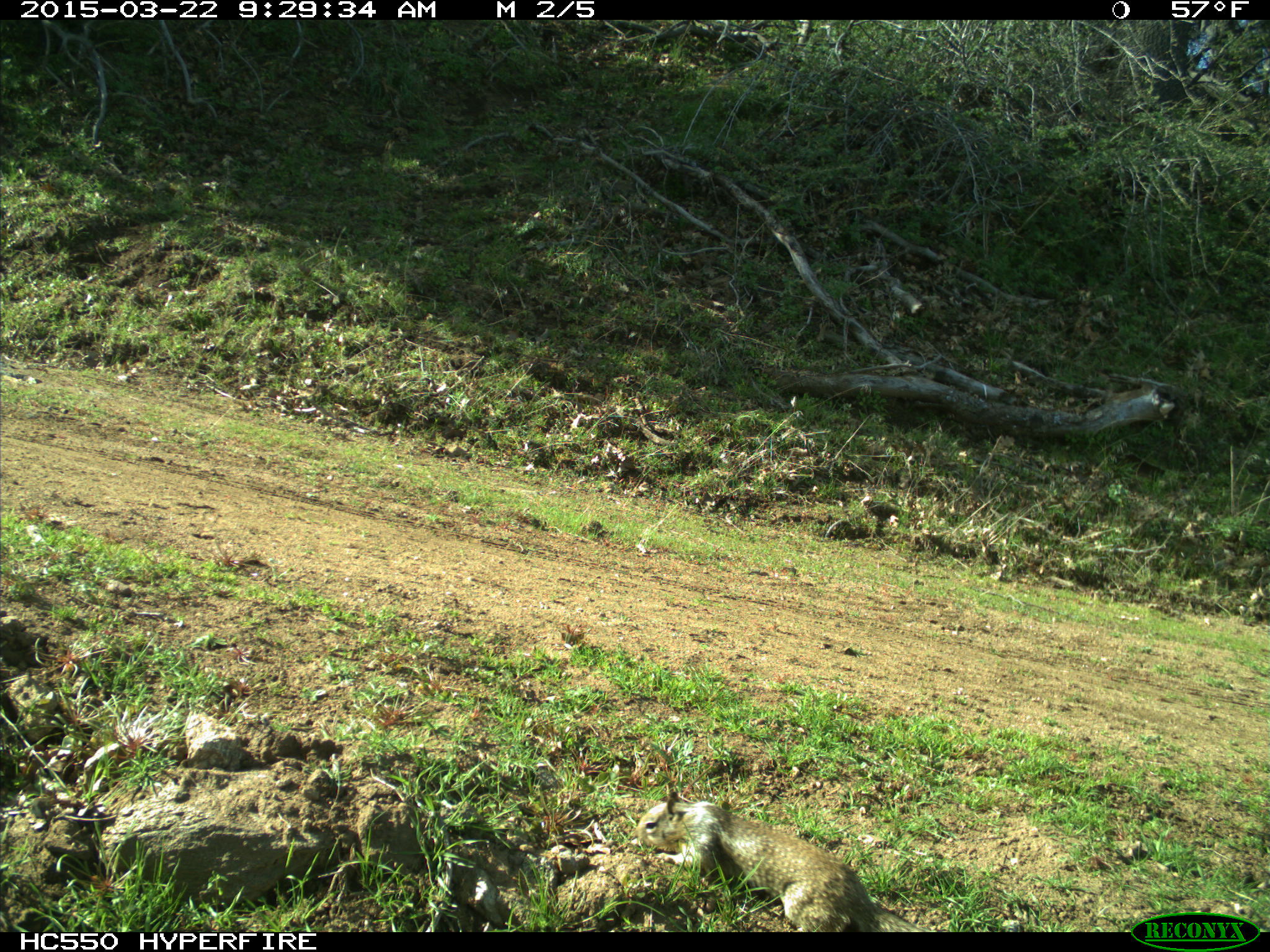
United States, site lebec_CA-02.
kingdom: Animalia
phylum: Chordata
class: Mammalia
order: Rodentia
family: Sciuridae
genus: Otospermophilus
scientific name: Otospermophilus beecheyi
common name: california ground squirrel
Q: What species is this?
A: Otospermophilus beecheyi (california ground squirrel).